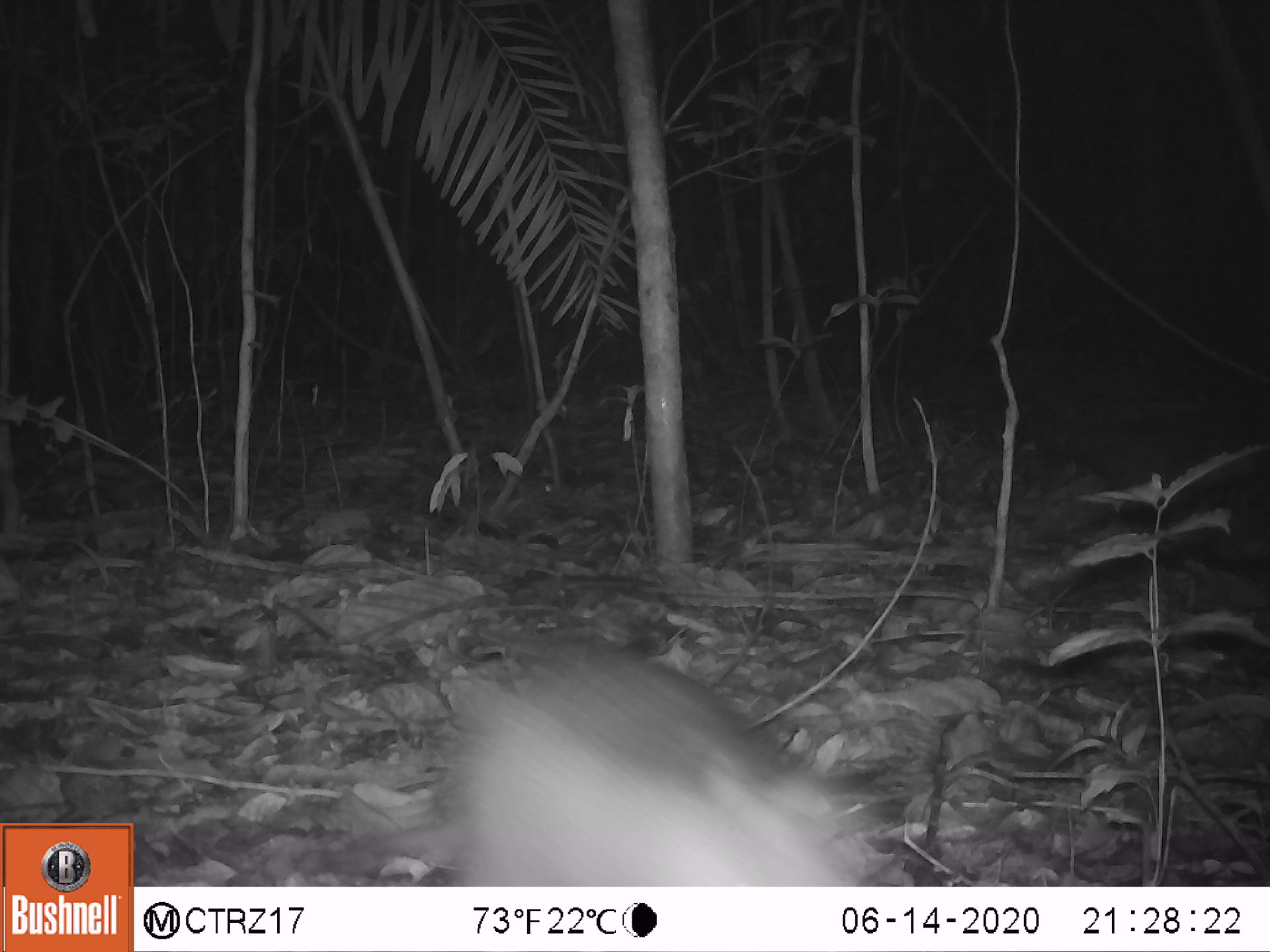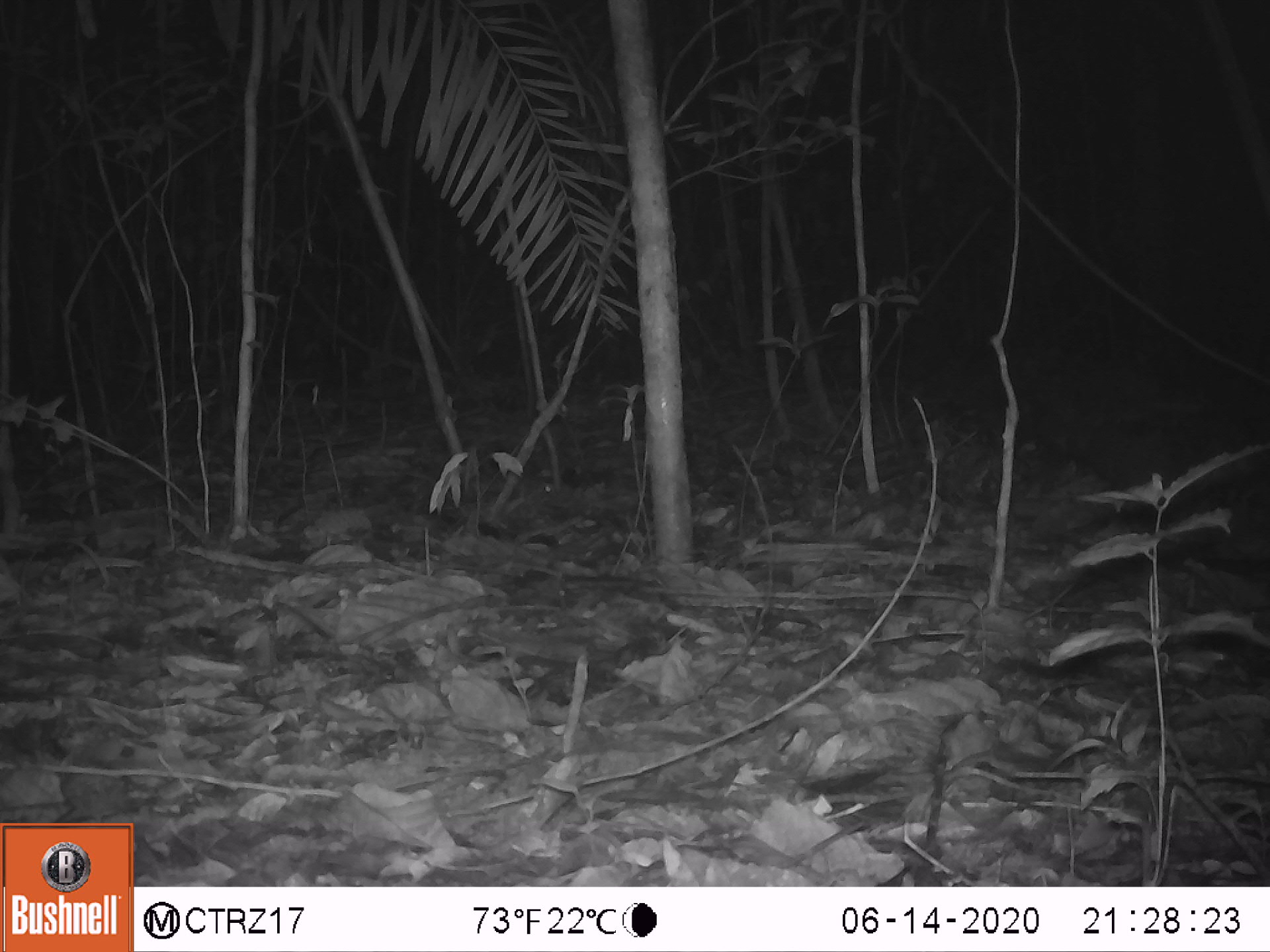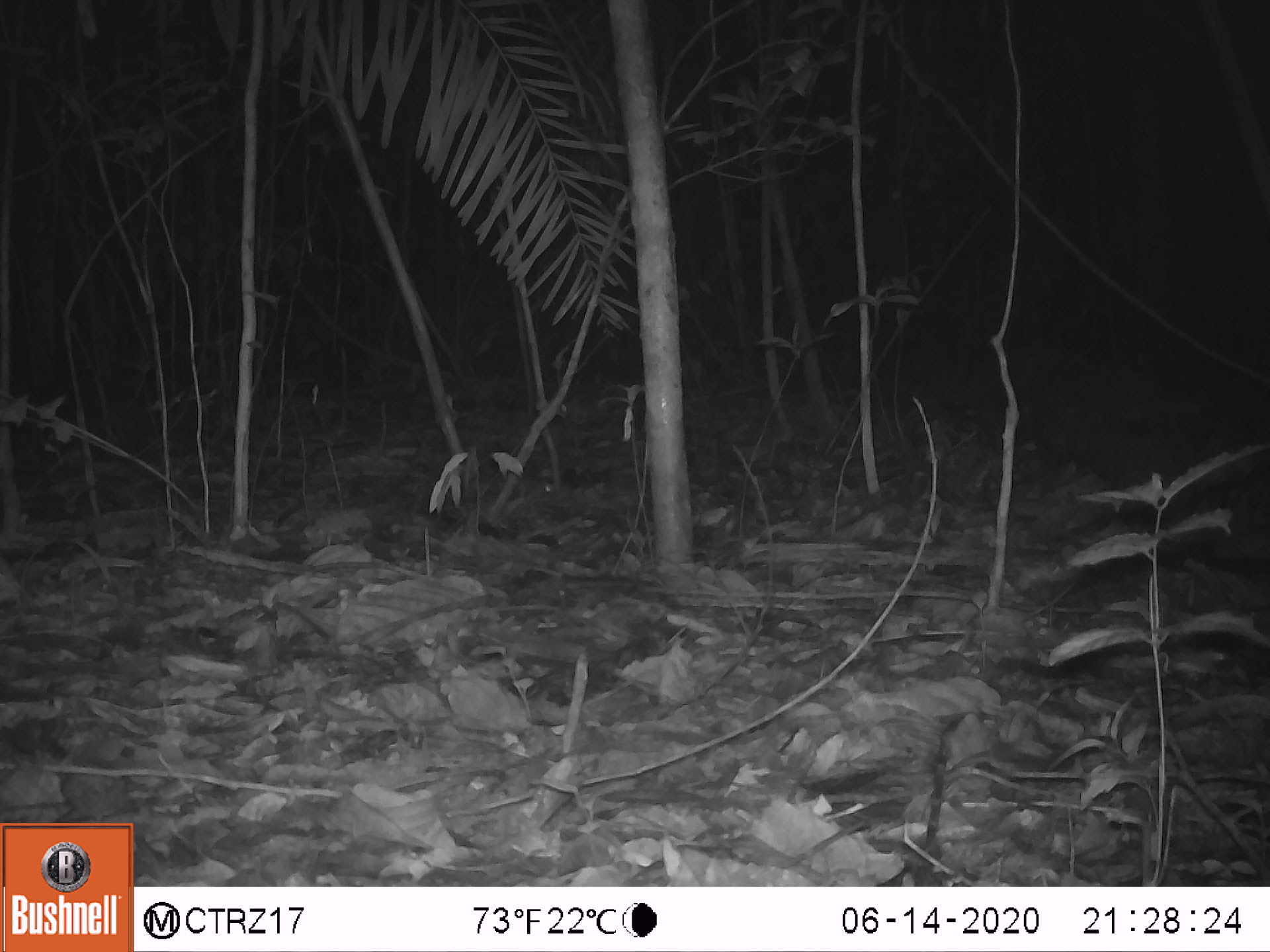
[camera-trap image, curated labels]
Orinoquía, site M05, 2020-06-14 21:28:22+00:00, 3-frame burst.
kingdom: Animalia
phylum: Chordata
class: Mammalia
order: Cingulata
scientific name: Cingulata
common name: armadillo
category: unknown armadillo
Unknown armadillo (armadillo) (Cingulata).